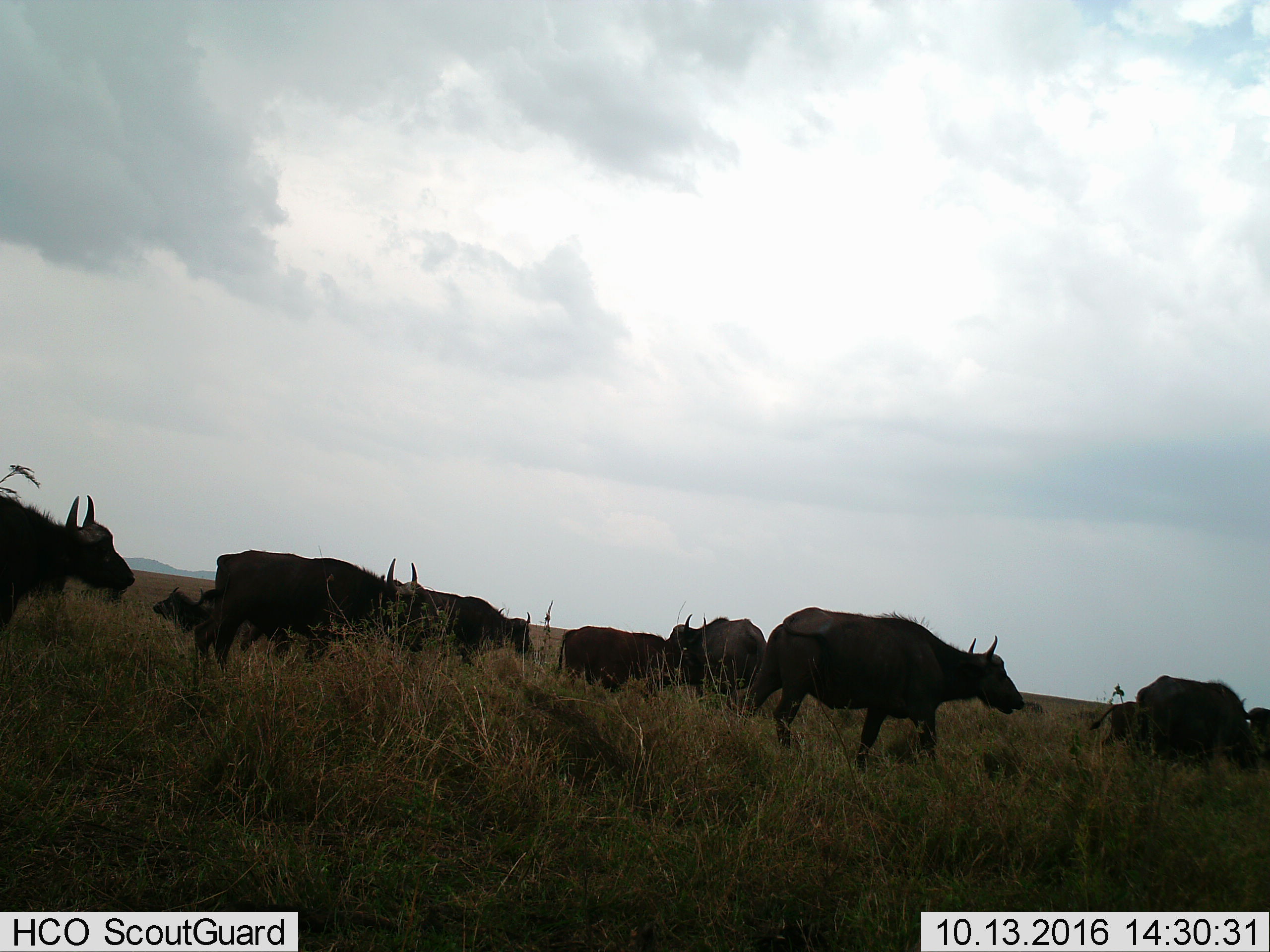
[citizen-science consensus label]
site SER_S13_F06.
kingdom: Animalia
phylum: Chordata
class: Mammalia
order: Artiodactyla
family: Bovidae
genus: Syncerus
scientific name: Syncerus caffer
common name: african buffalo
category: buffalo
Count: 11-50.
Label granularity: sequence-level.